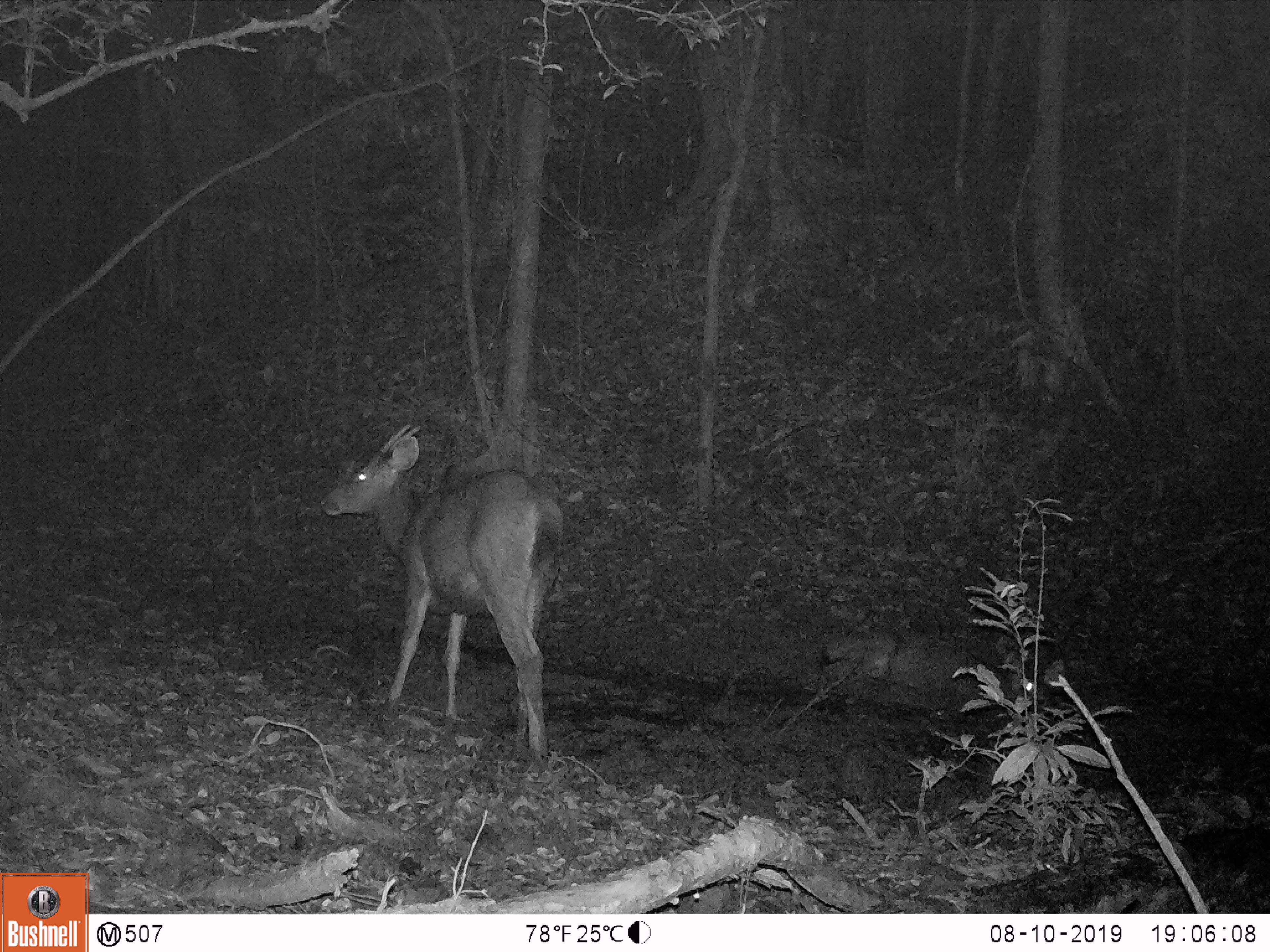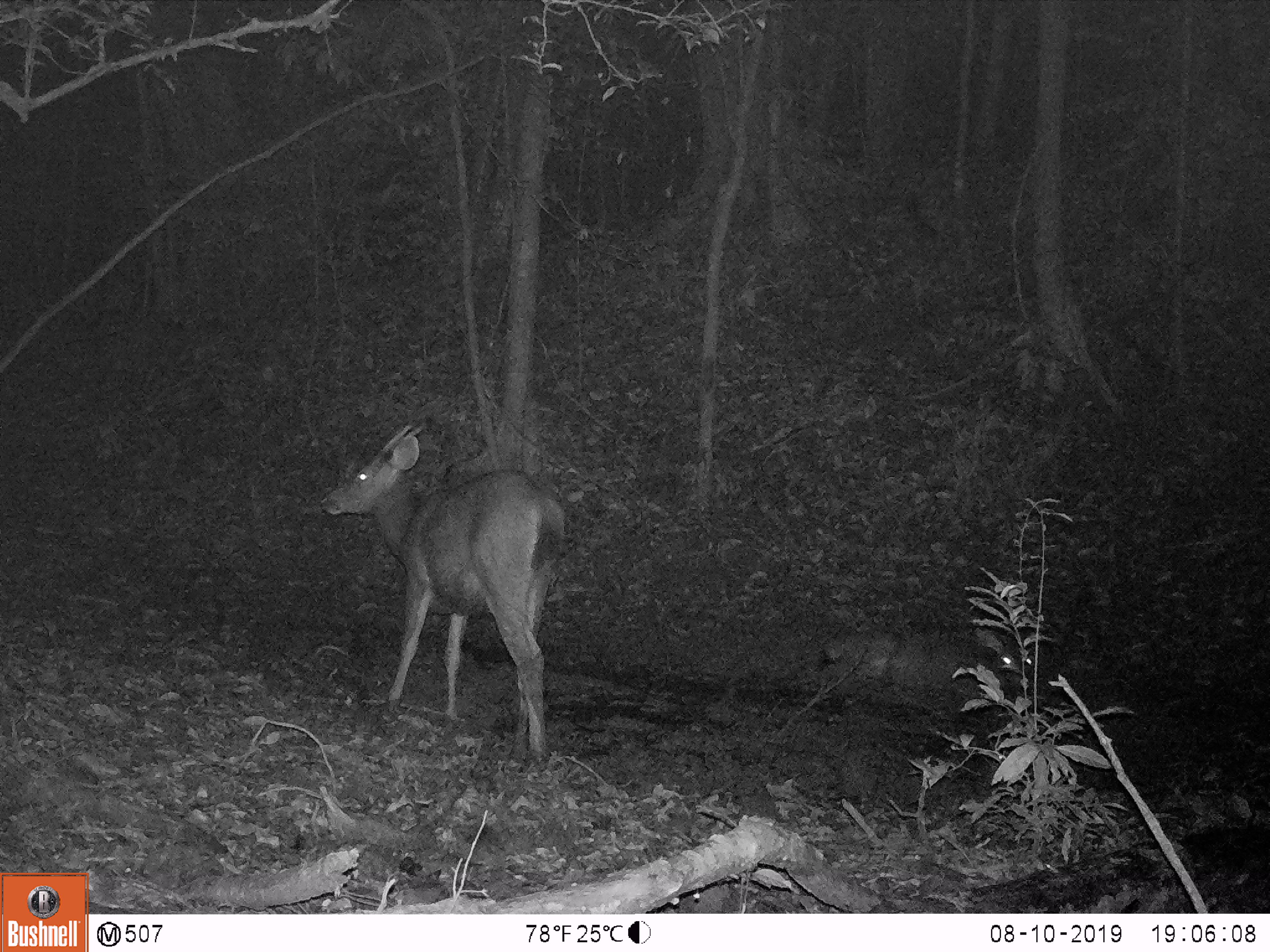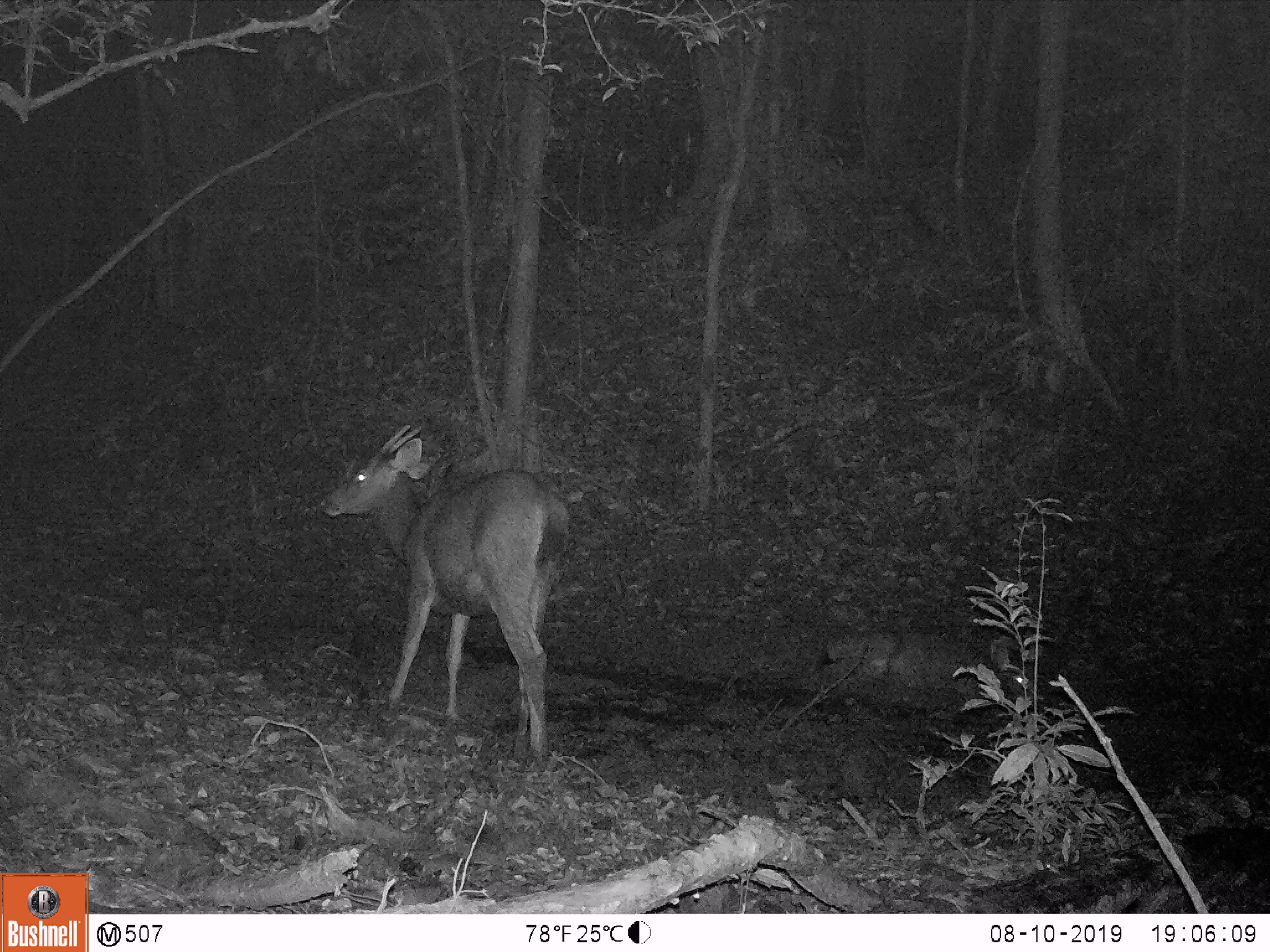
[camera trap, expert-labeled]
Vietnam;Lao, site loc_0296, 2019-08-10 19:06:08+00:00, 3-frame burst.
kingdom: Animalia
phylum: Chordata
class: Mammalia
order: Artiodactyla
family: Cervidae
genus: Rusa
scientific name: Rusa unicolor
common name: sambar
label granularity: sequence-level